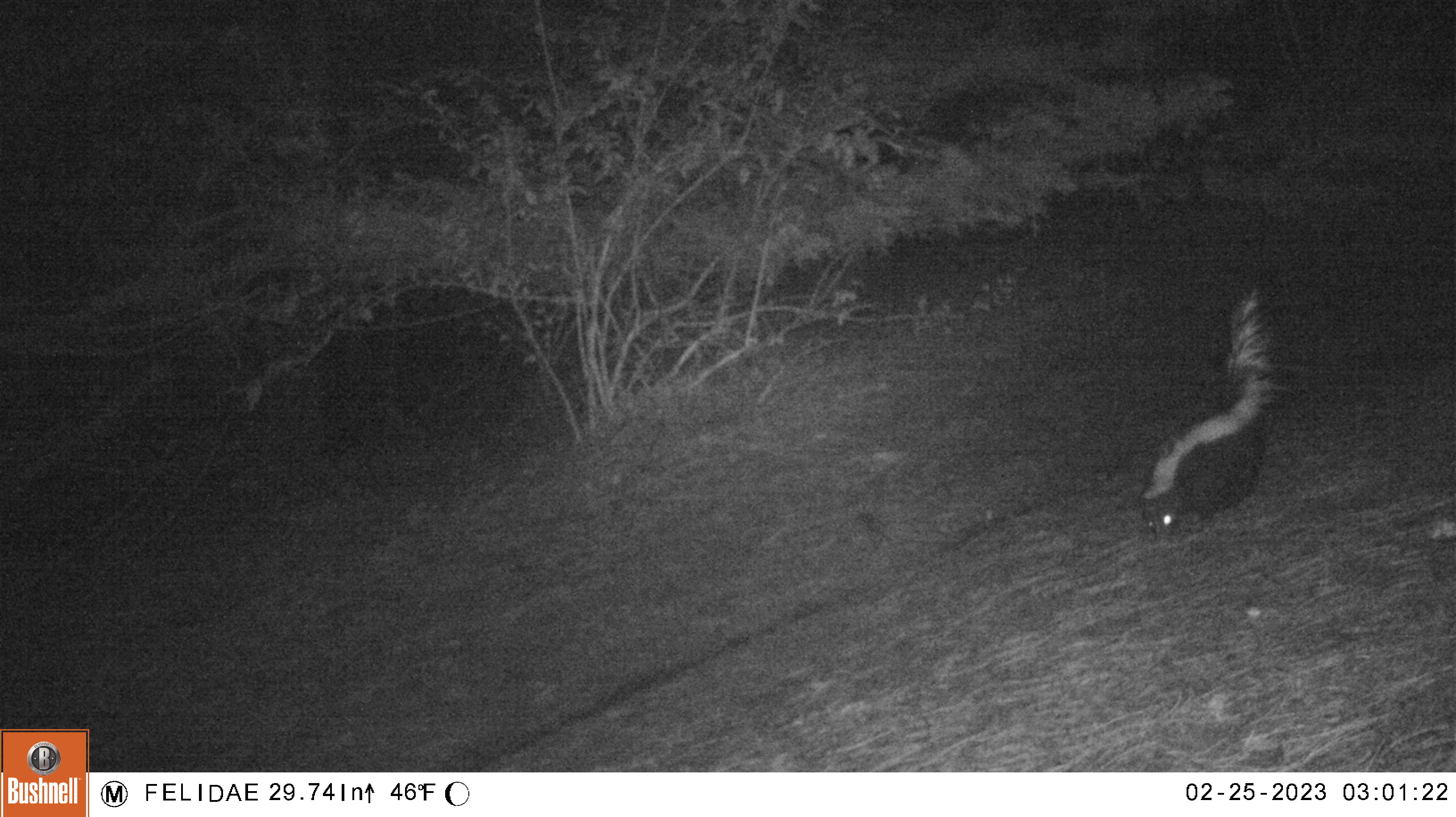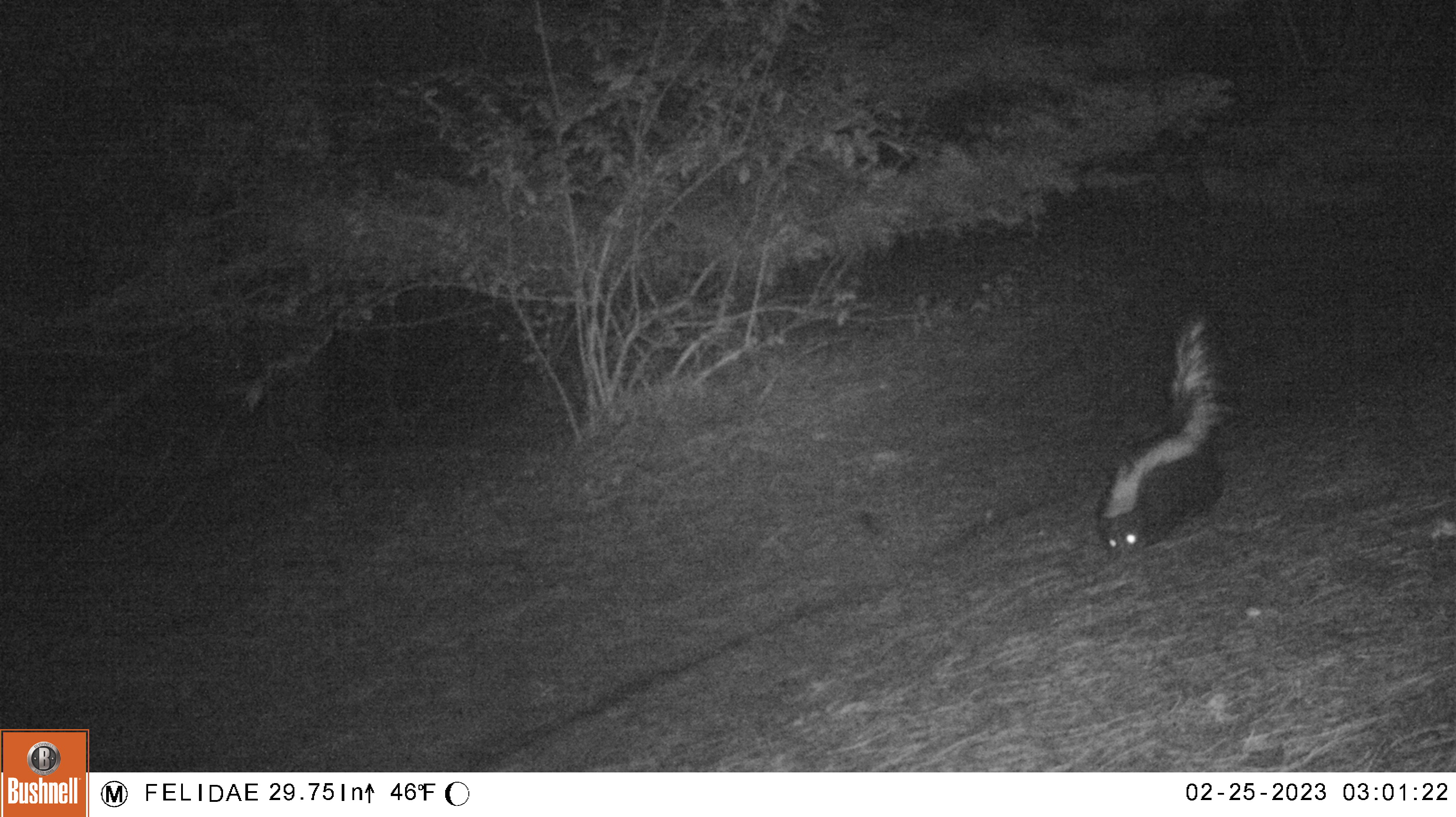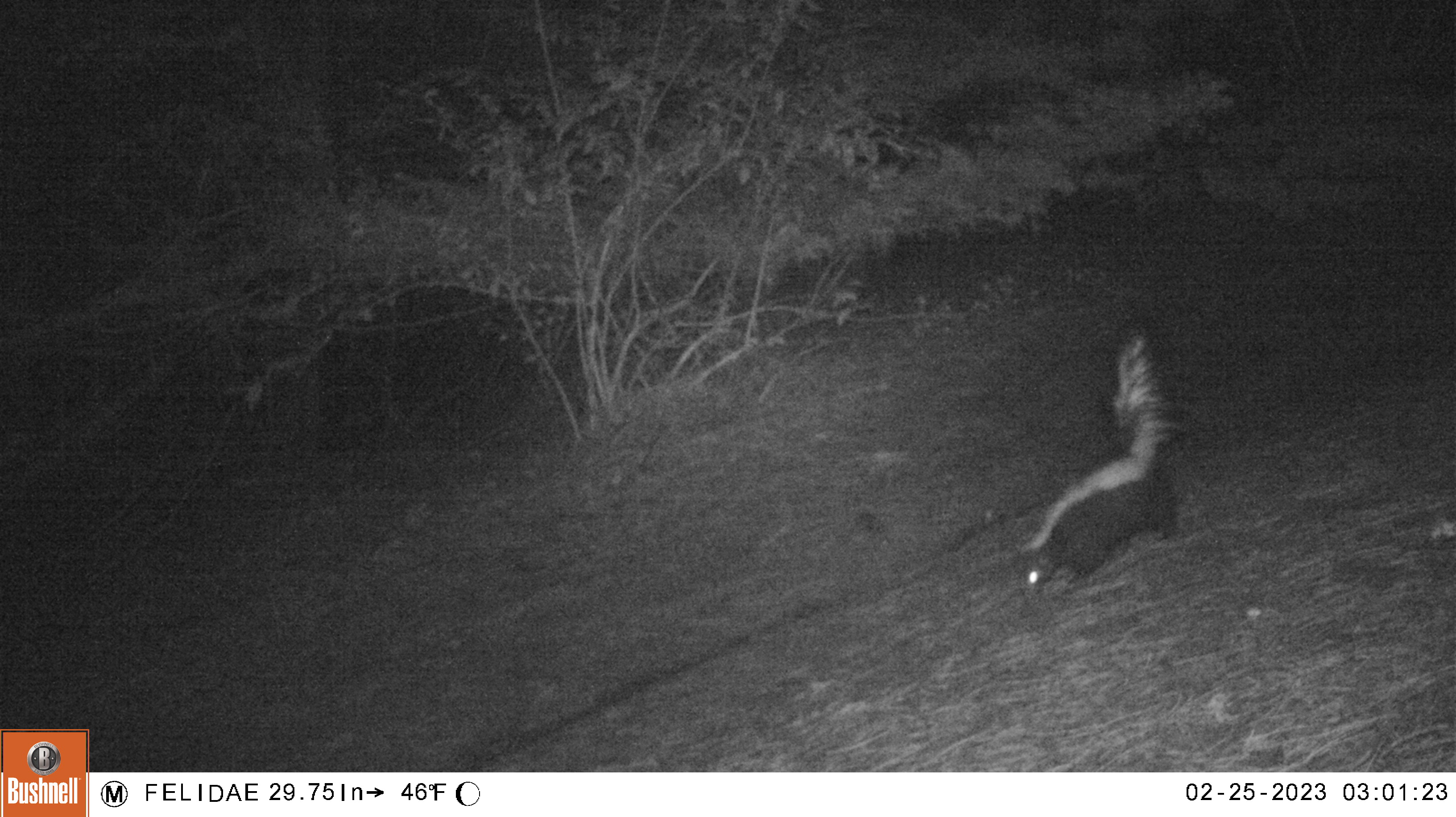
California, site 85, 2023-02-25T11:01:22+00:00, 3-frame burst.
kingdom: Animalia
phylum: Chordata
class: Mammalia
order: Carnivora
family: Mephitidae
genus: Mephitis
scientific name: Mephitis mephitis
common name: striped skunk